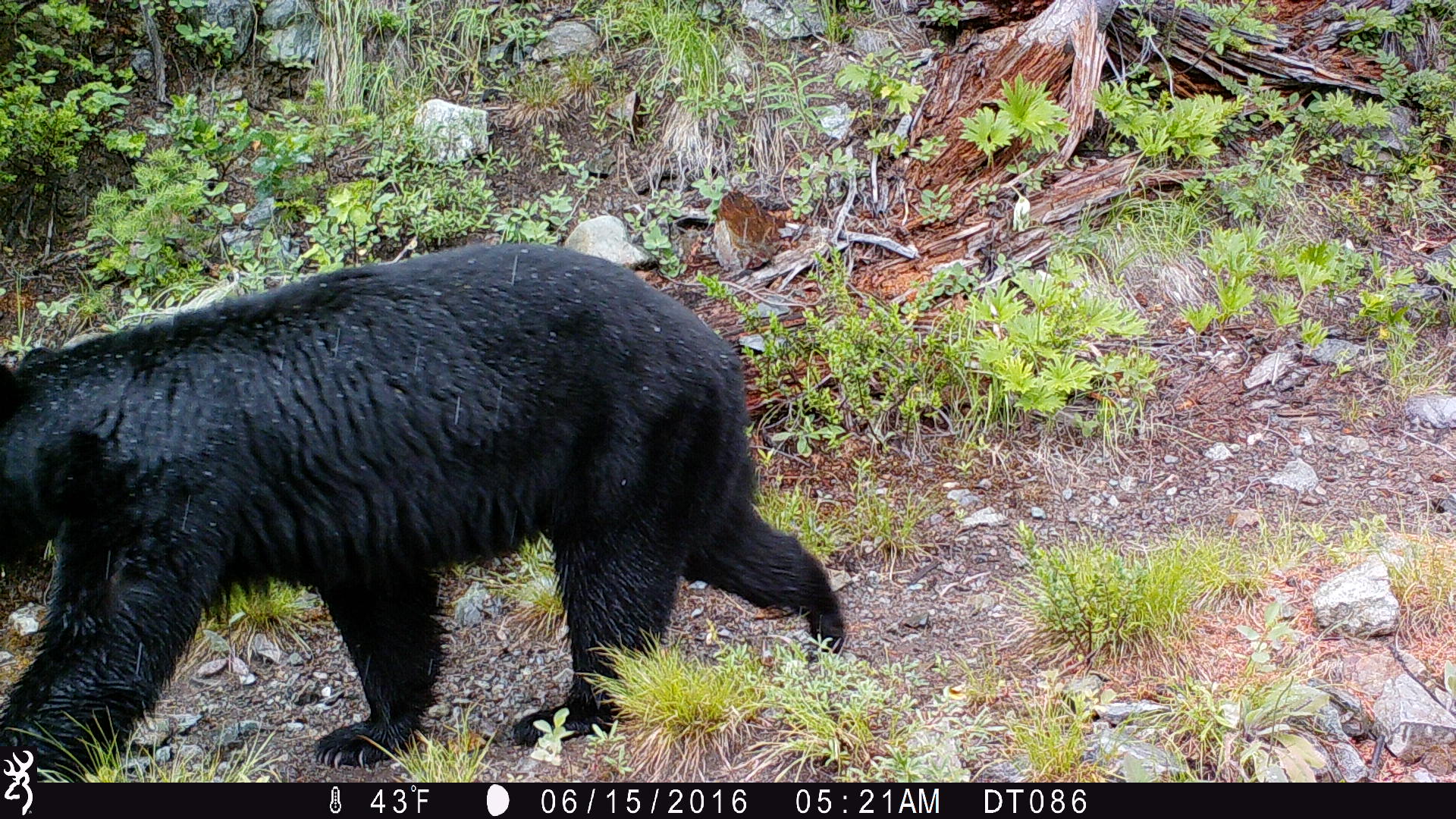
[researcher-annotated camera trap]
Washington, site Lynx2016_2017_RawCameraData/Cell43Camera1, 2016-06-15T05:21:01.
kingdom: Animalia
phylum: Chordata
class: Mammalia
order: Carnivora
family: Ursidae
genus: Ursus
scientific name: Ursus americanus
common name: american black bear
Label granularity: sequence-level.